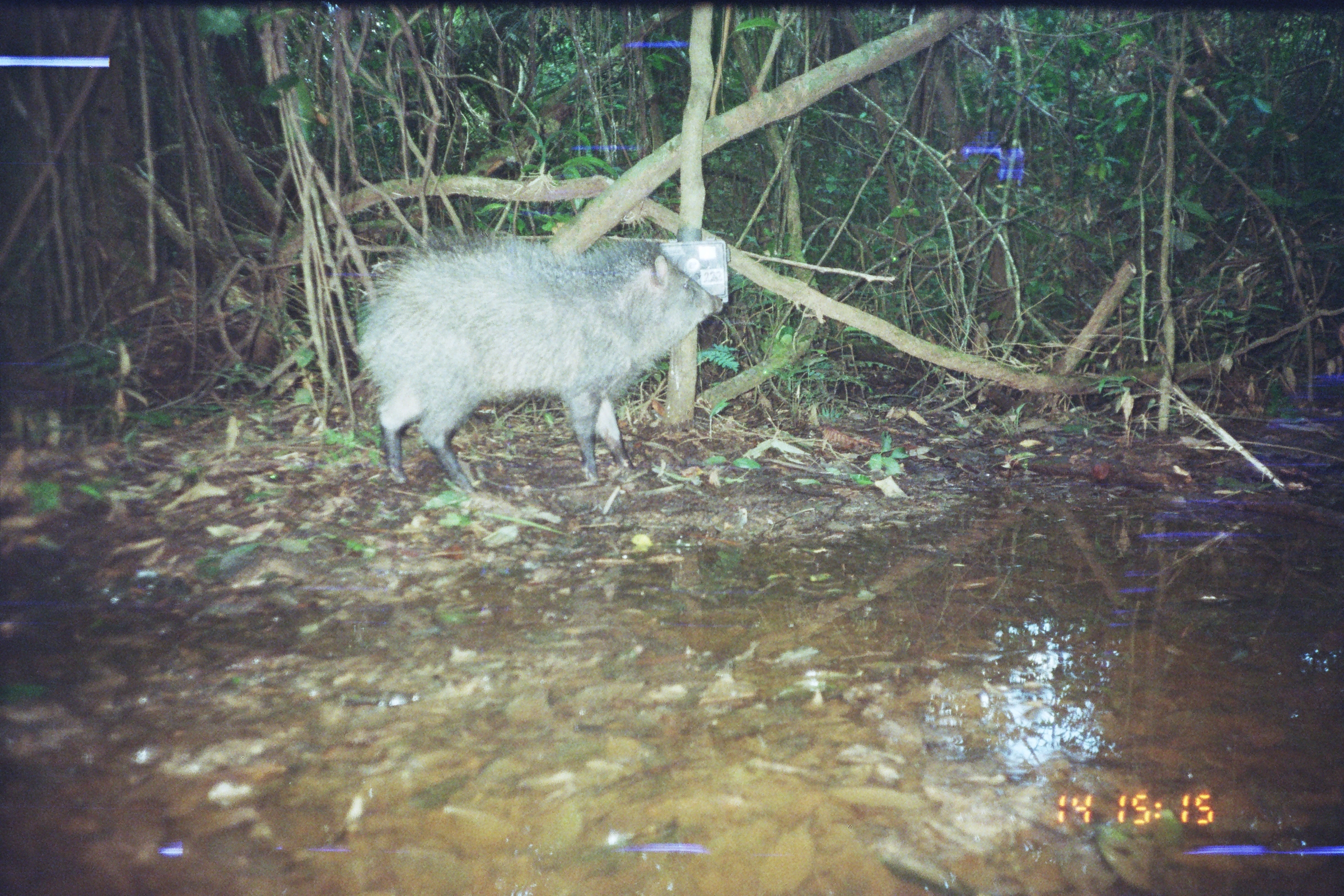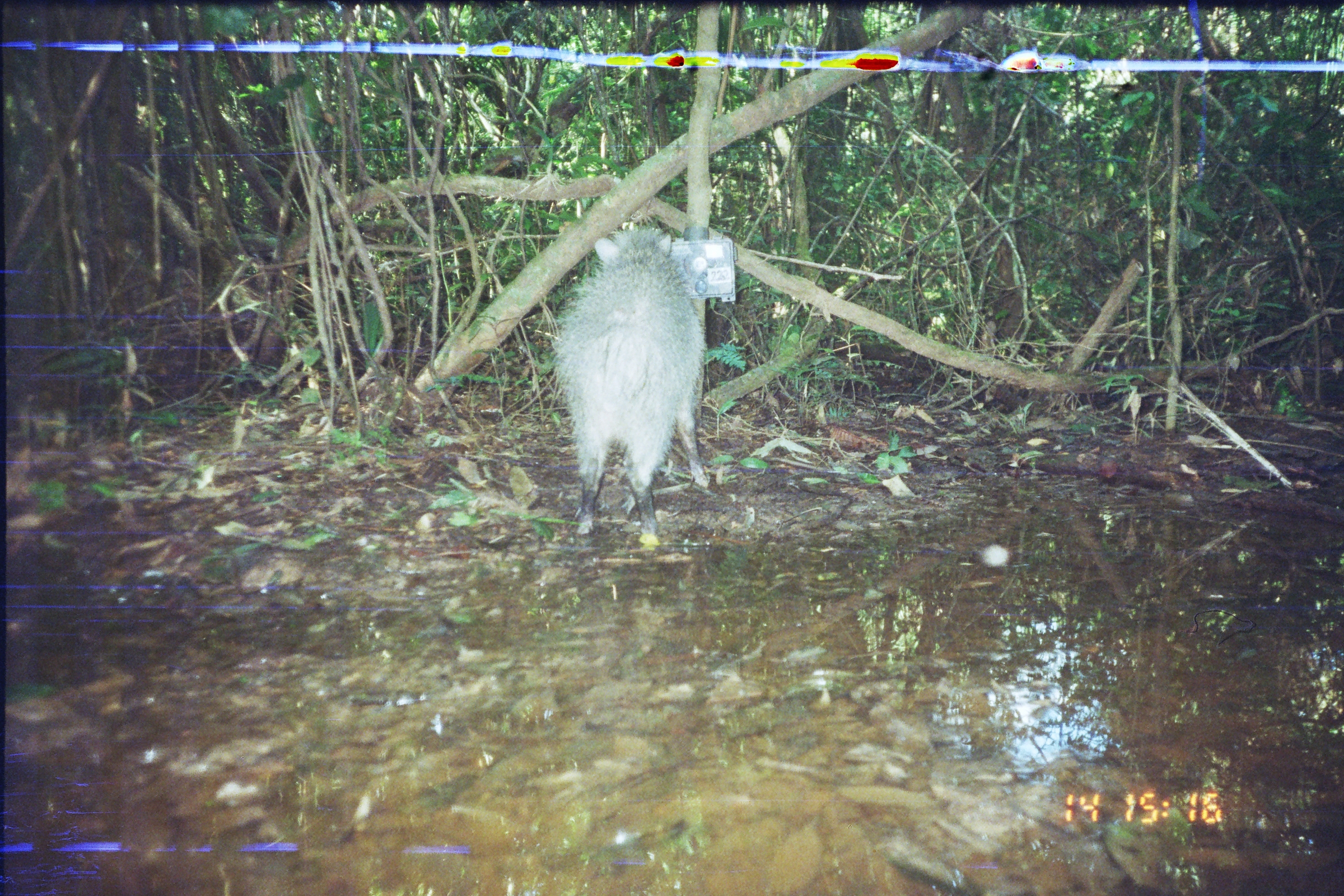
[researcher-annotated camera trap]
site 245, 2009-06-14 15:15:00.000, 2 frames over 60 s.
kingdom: Animalia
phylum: Chordata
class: Mammalia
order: Artiodactyla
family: Tayassuidae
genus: Pecari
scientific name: Pecari tajacu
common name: collared peccary